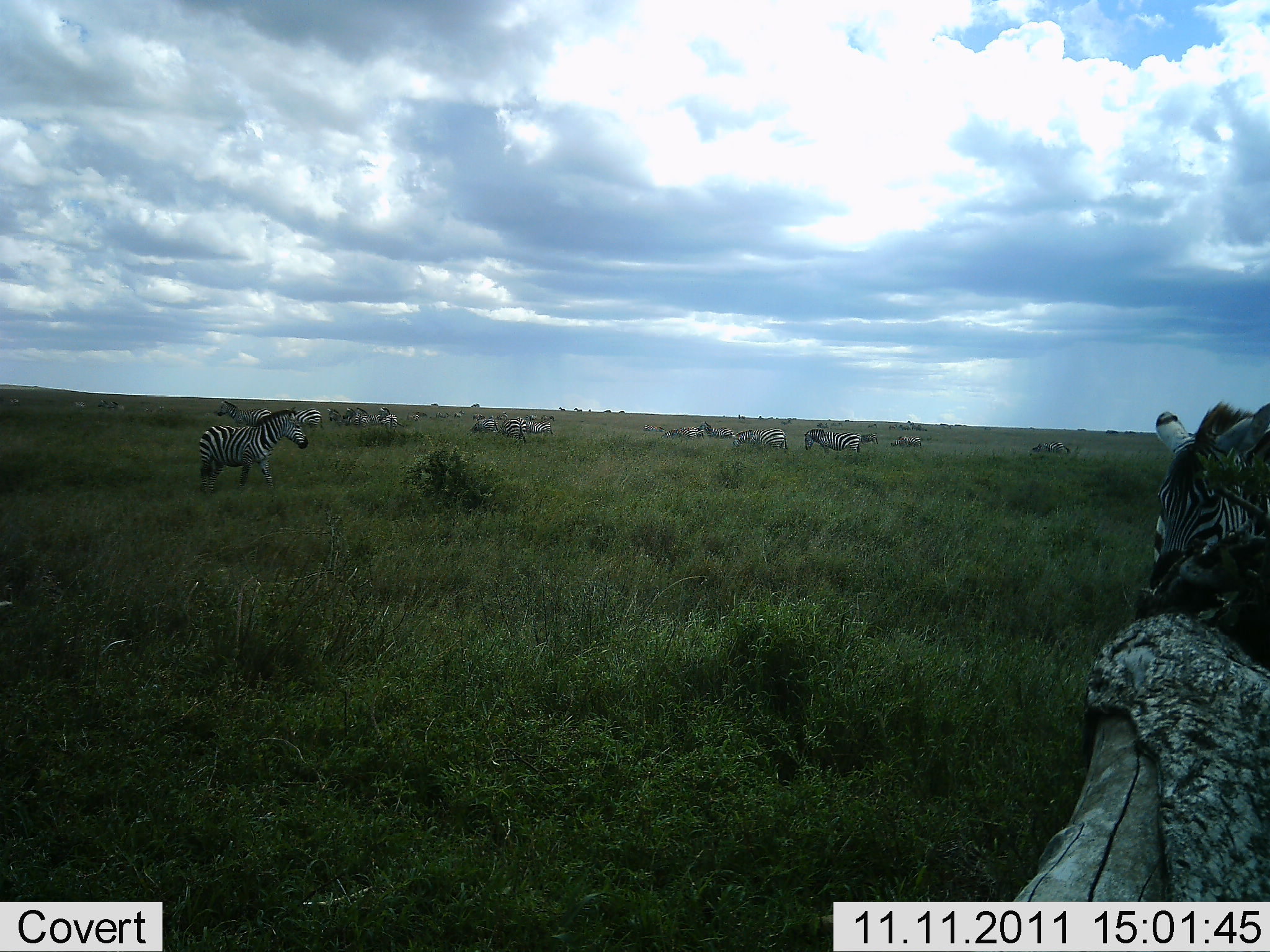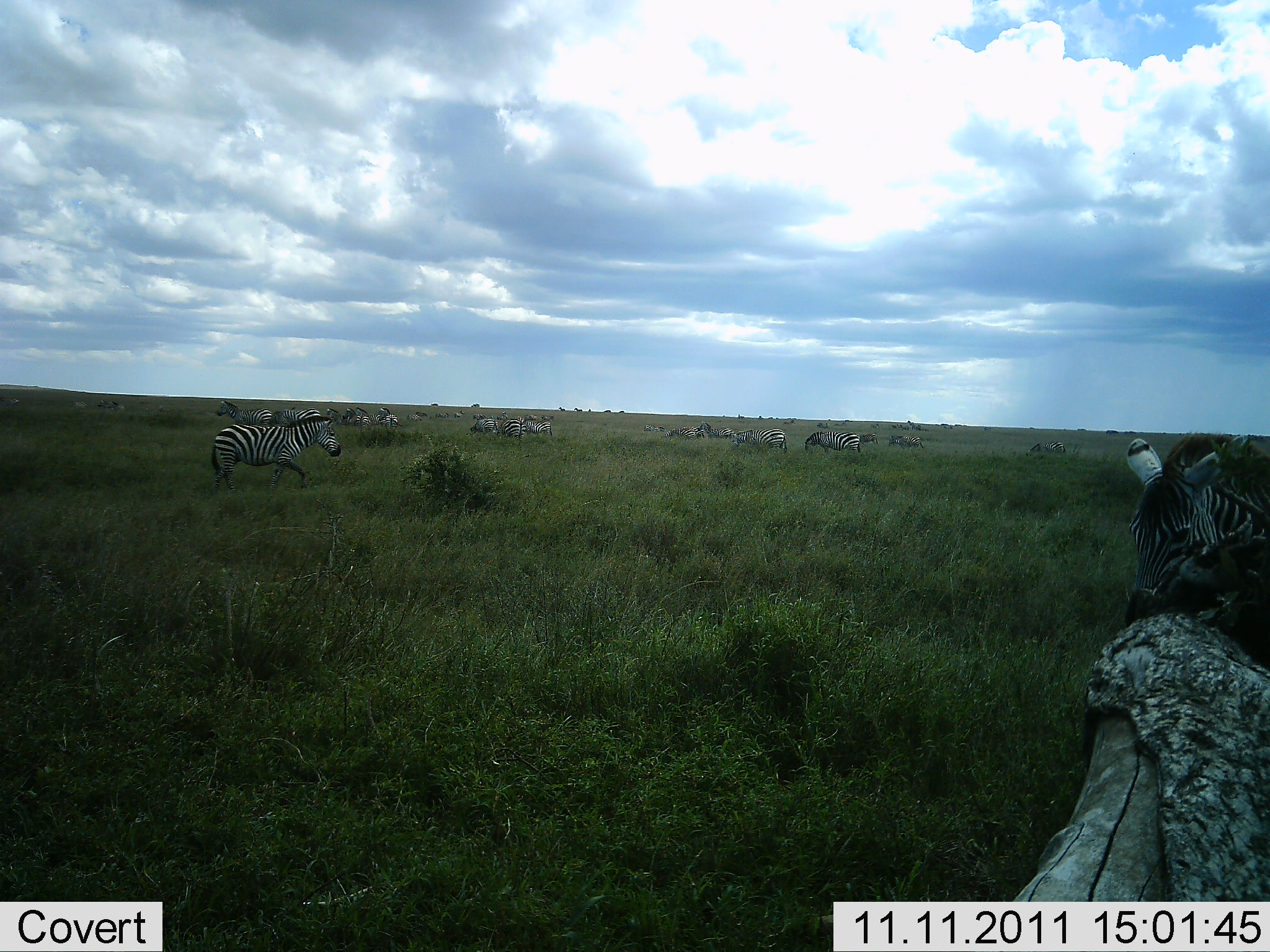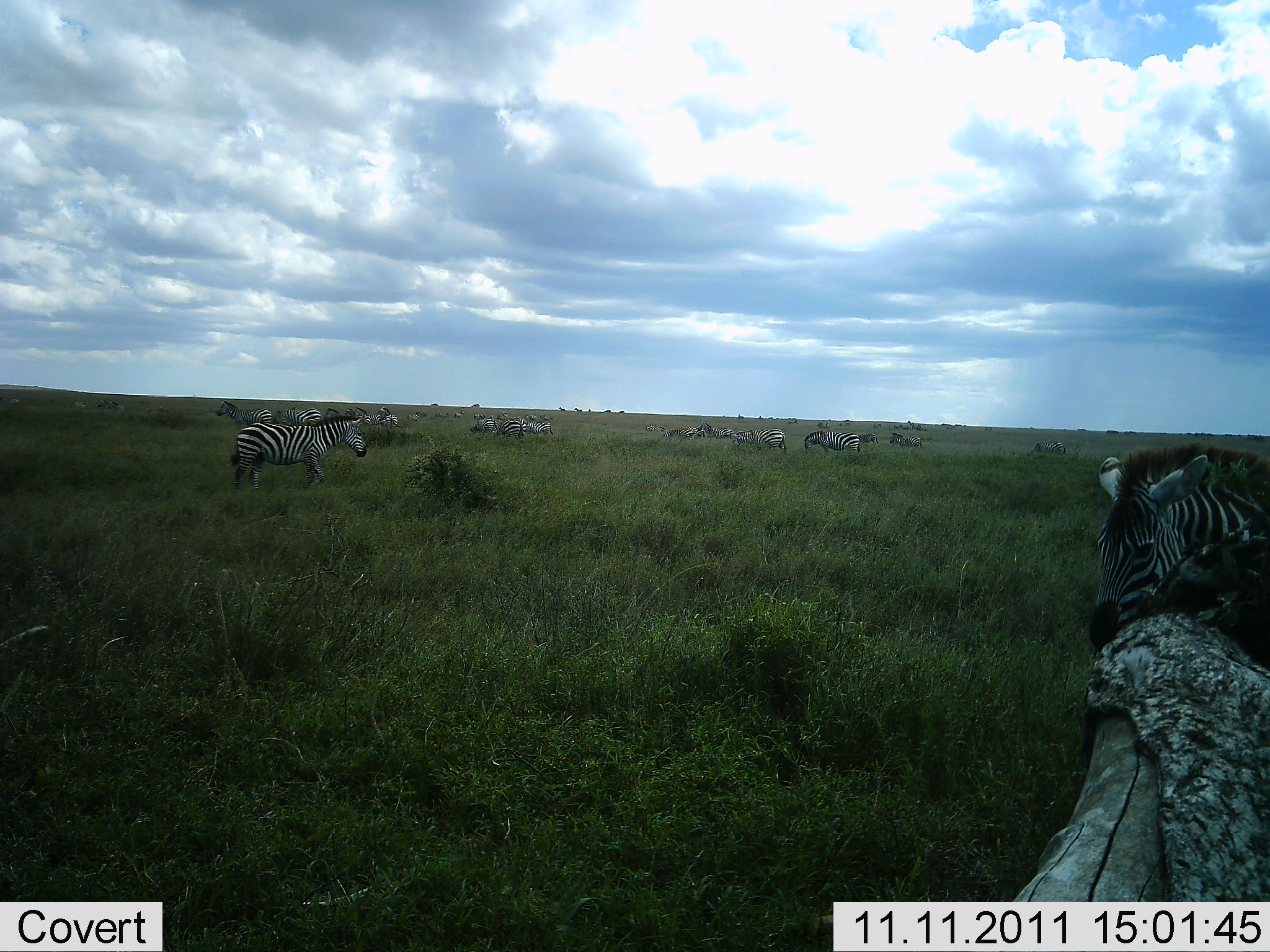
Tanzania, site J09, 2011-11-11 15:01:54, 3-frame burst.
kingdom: Animalia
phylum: Chordata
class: Mammalia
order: Perissodactyla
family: Equidae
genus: Equus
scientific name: Equus quagga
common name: plains zebra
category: zebra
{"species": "zebra (plains zebra) (Equus quagga)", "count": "11-50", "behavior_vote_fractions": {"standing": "67%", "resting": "8%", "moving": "67%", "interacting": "25%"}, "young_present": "8%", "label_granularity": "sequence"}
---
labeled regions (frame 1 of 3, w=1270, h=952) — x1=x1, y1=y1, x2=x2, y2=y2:
animal: x1=1148, y1=400, x2=1270, y2=594; x1=195, y1=406, x2=310, y2=488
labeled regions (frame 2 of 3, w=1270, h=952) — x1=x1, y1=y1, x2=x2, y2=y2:
animal: x1=1125, y1=435, x2=1270, y2=626; x1=210, y1=419, x2=343, y2=489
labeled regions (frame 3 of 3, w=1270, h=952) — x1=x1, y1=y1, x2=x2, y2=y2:
animal: x1=1086, y1=441, x2=1270, y2=657; x1=230, y1=416, x2=368, y2=492